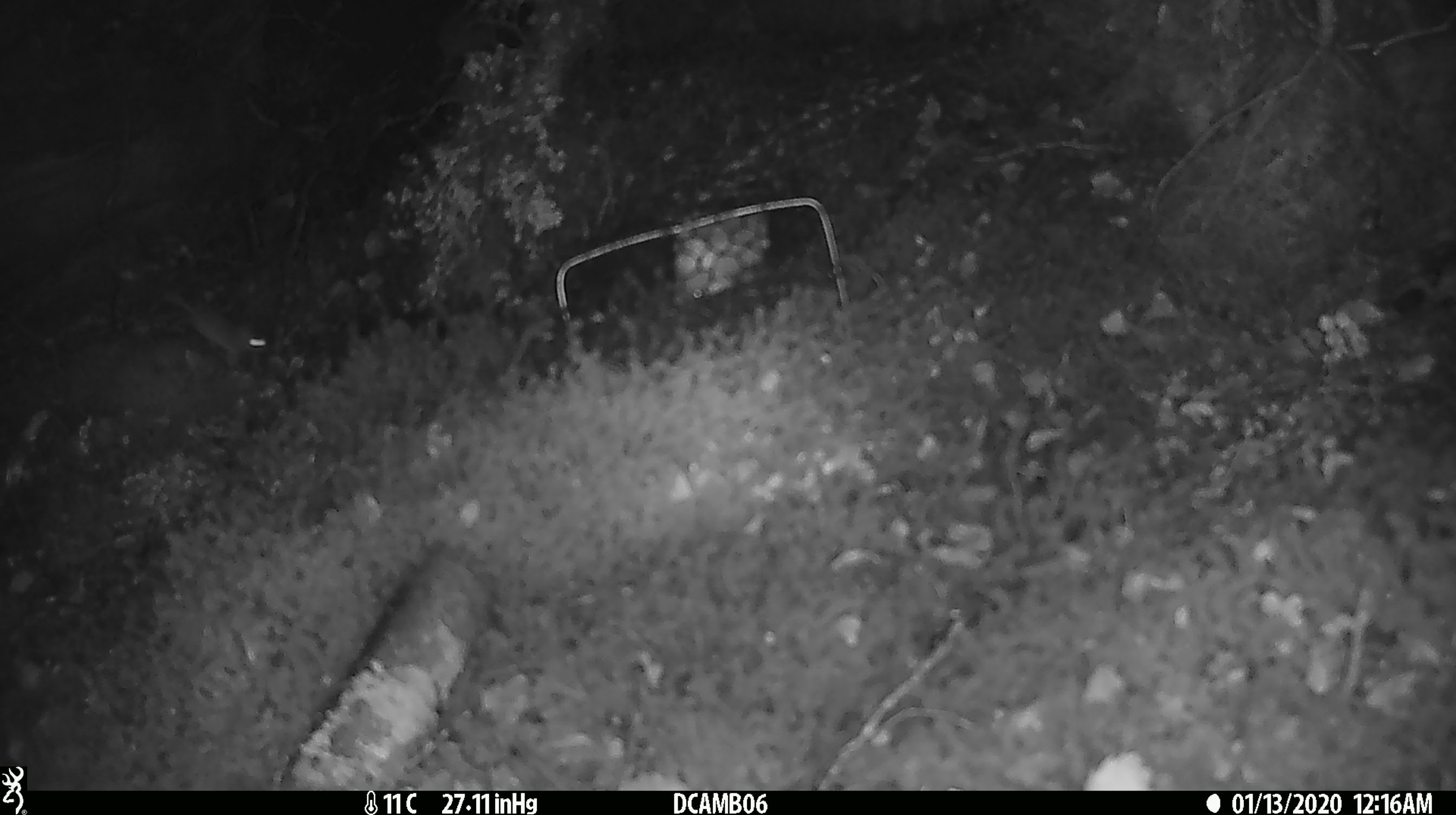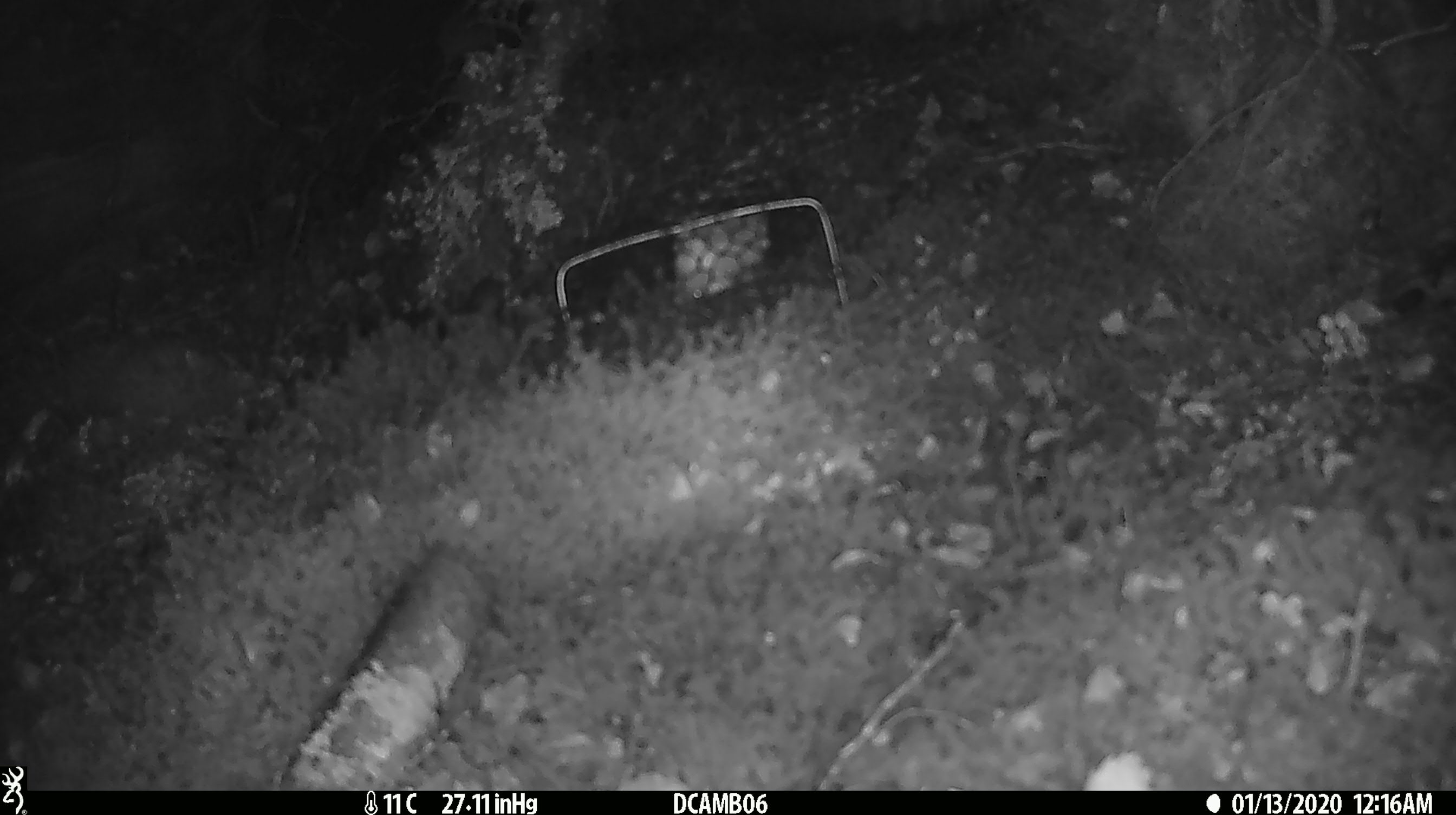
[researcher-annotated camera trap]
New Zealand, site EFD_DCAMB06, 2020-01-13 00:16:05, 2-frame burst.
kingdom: Animalia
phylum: Chordata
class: Mammalia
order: Rodentia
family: Muridae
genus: Mus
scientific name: Mus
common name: mouse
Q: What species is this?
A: Mouse (Mus).